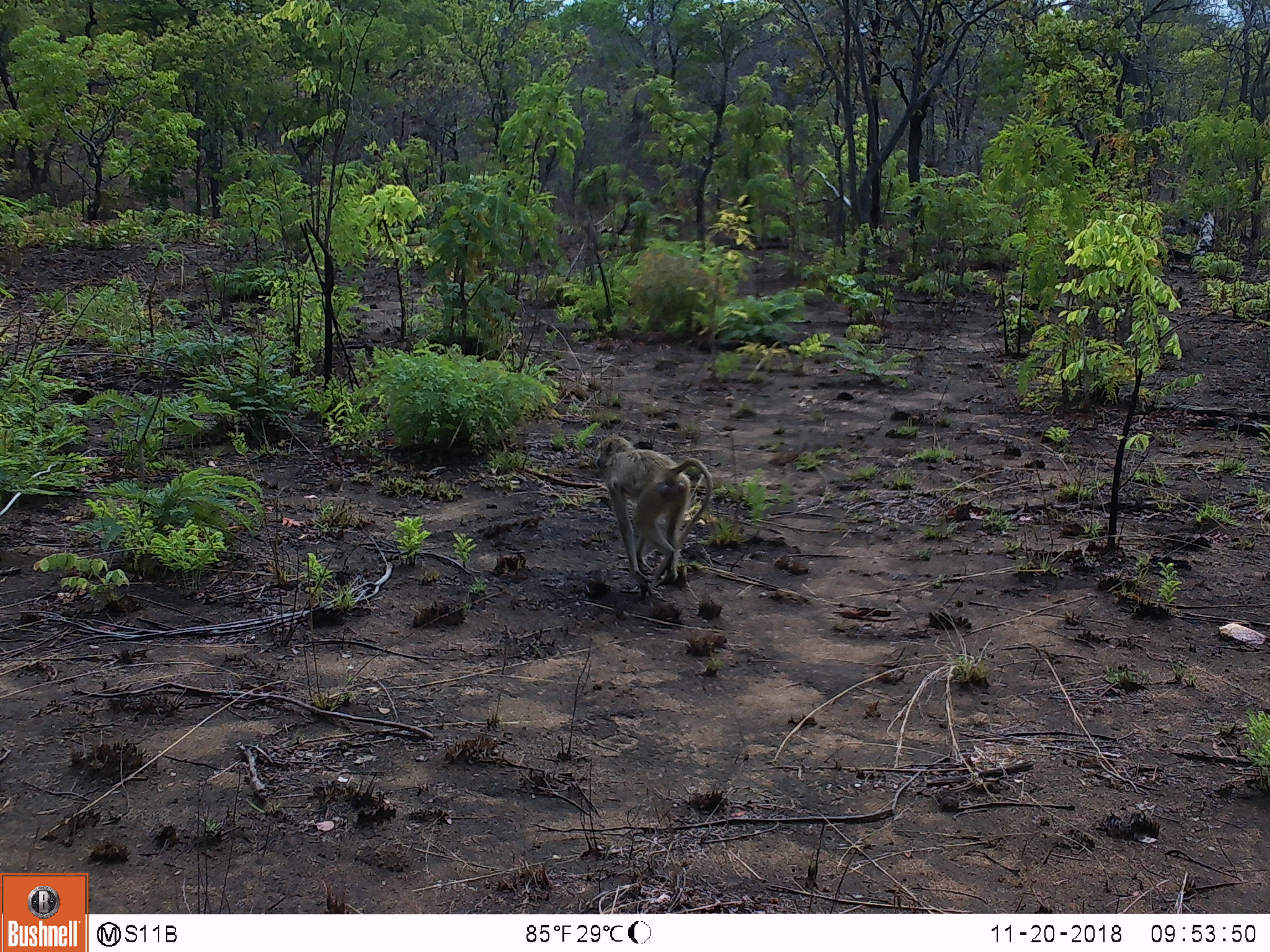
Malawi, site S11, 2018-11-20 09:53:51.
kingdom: Animalia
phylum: Chordata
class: Mammalia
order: Primates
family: Cercopithecidae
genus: Papio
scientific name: Papio cynocephalus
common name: yellow baboon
Yellow baboon (Papio cynocephalus), count 1.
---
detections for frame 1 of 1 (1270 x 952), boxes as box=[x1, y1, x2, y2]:
yellow baboon: box=[592, 428, 732, 598]